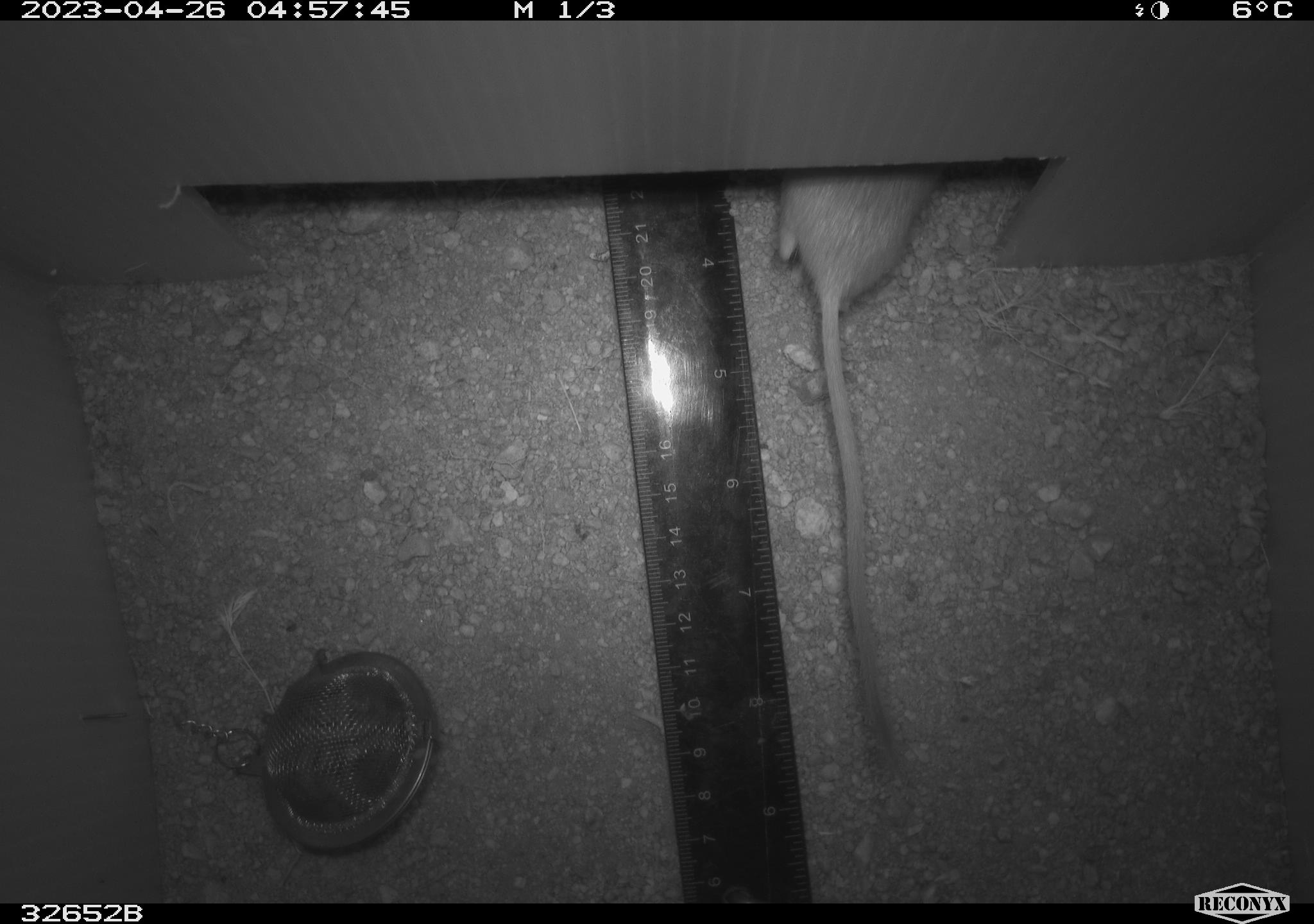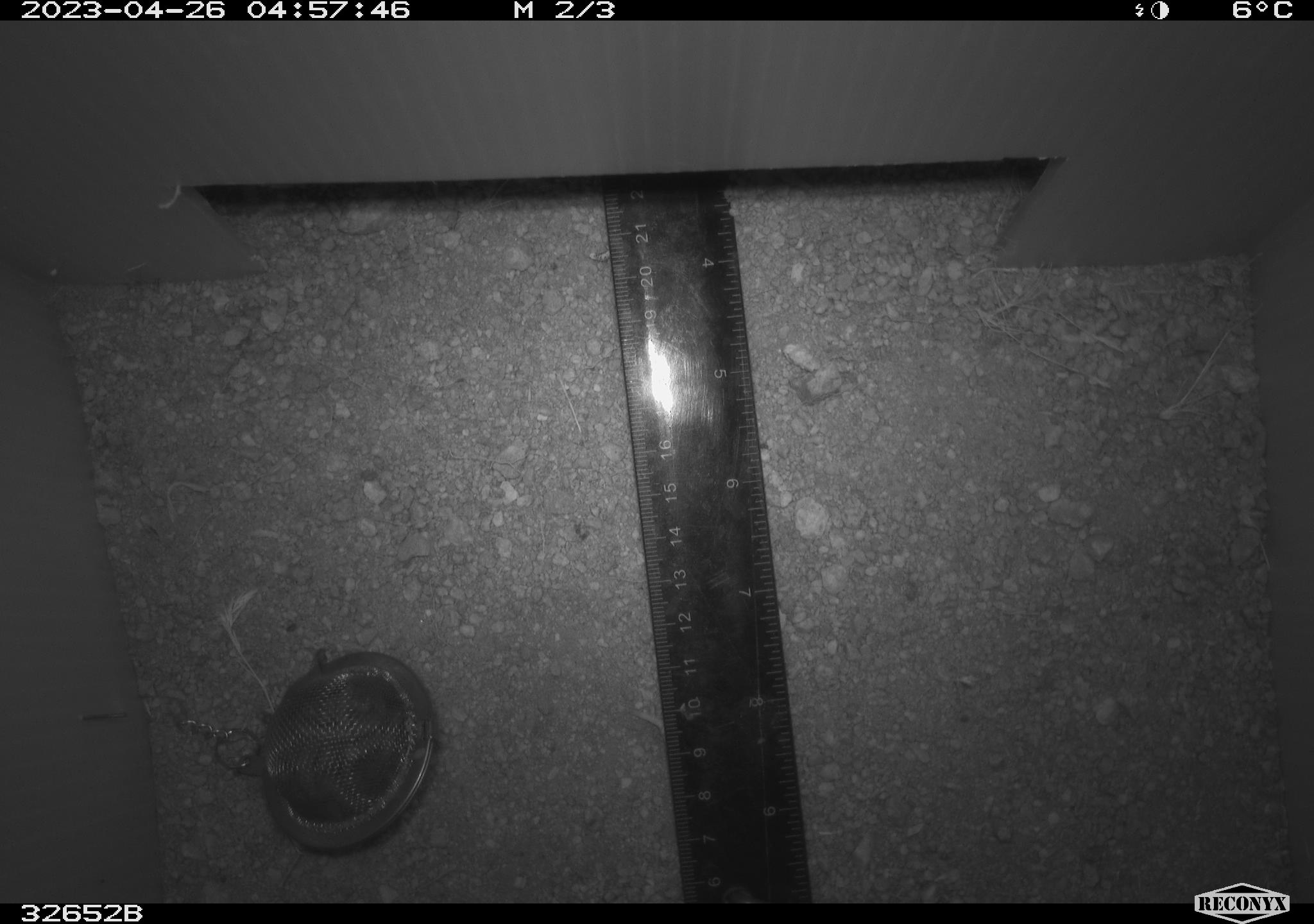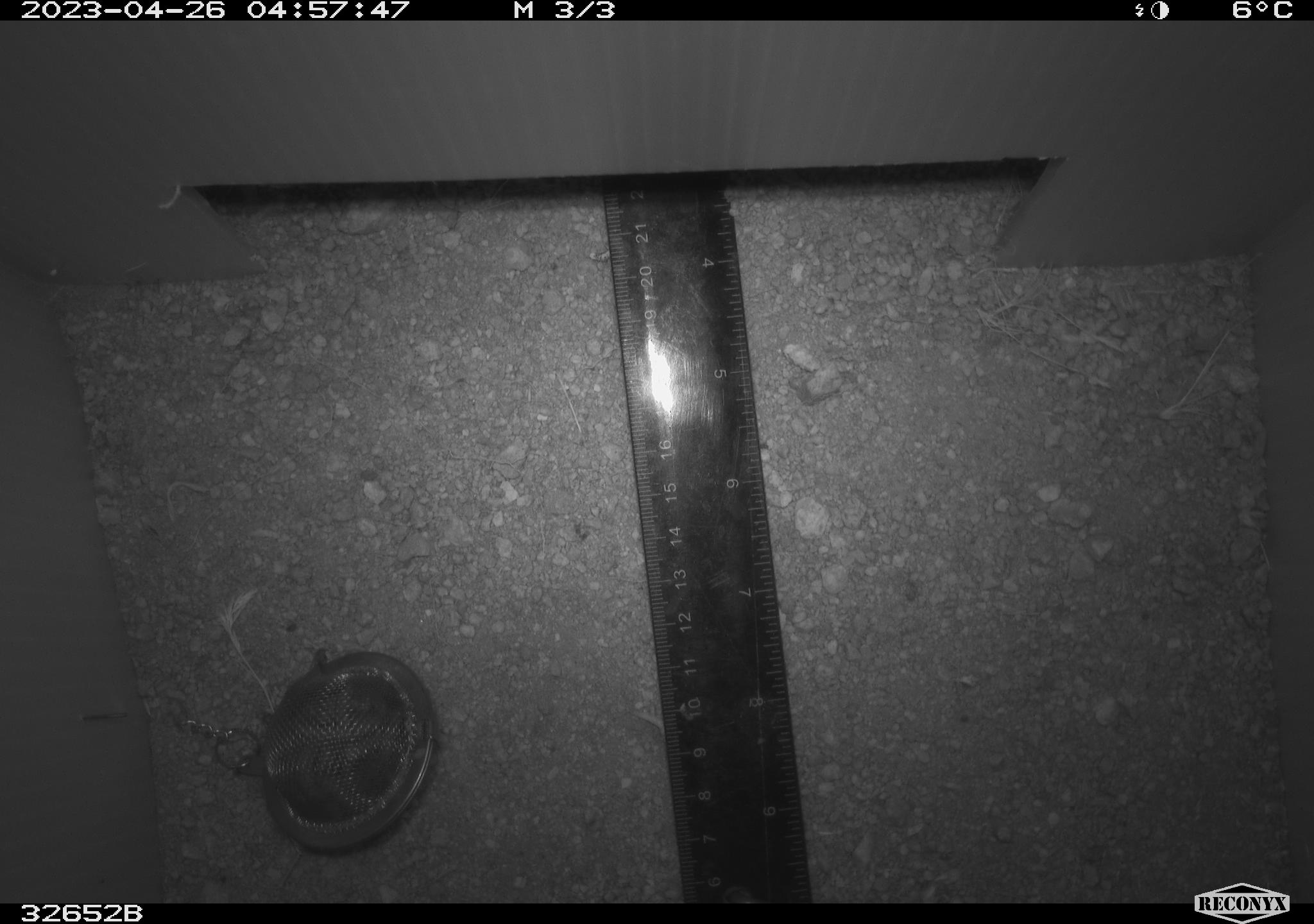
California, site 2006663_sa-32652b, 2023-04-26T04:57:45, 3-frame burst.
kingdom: Animalia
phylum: Chordata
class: Mammalia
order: Rodentia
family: Heteromyidae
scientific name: Heteromyidae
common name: kangaroo rats and pocket mice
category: heteromyidae family